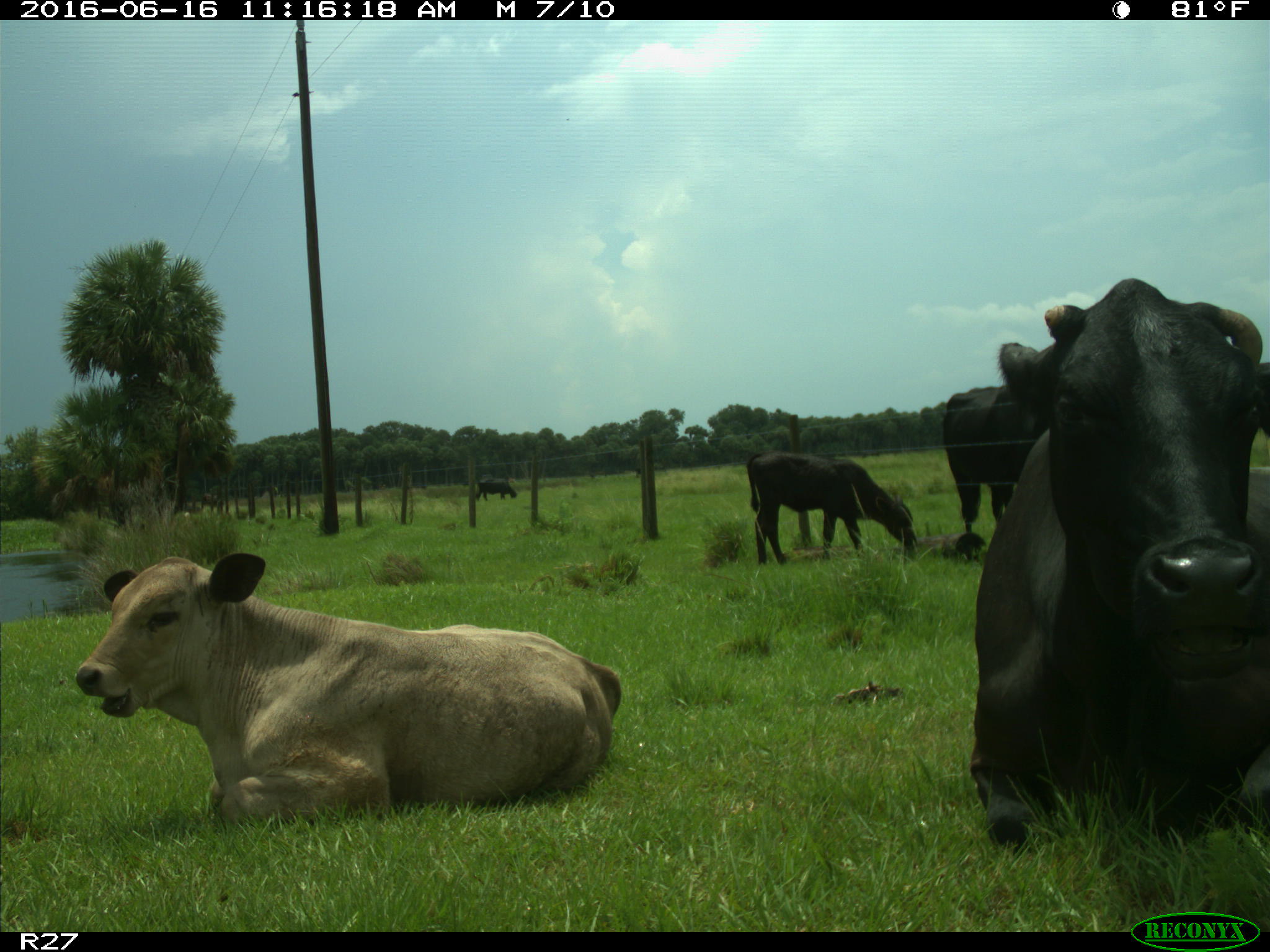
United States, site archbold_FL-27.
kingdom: Animalia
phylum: Chordata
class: Mammalia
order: Artiodactyla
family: Bovidae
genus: Bos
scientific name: Bos taurus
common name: domestic cow